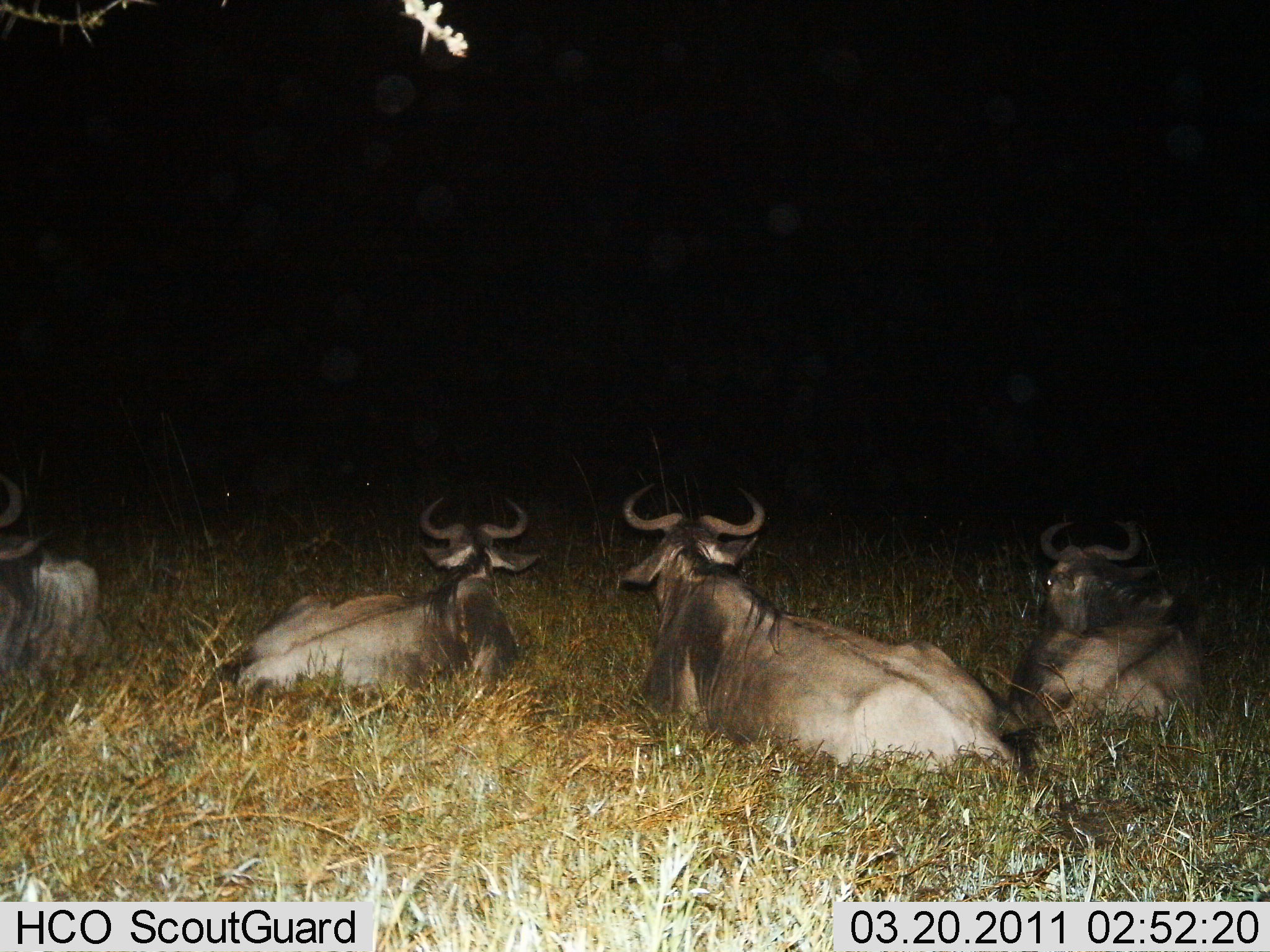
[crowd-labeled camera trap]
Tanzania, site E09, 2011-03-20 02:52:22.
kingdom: Animalia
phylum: Chordata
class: Mammalia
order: Artiodactyla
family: Bovidae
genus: Connochaetes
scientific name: Connochaetes taurinus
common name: blue wildebeest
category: wildebeest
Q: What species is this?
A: Wildebeest (blue wildebeest) (Connochaetes taurinus).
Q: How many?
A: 4.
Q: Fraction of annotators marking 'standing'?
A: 0%.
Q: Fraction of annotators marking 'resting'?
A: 100%.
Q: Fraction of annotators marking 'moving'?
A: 0%.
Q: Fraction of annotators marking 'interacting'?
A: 0%.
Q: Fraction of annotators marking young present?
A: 0%.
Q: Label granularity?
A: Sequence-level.